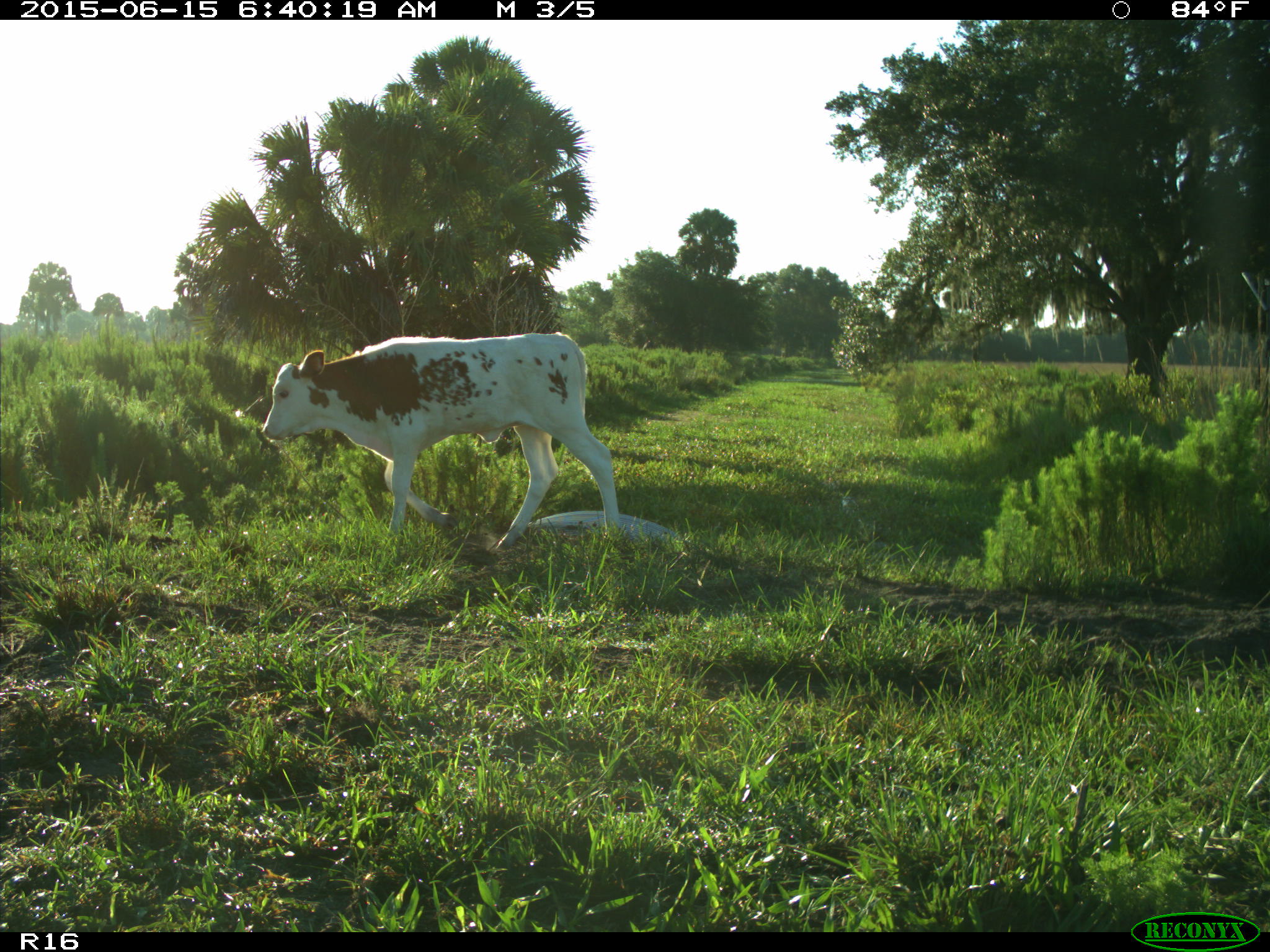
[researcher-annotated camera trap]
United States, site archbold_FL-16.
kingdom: Animalia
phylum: Chordata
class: Mammalia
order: Artiodactyla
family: Bovidae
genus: Bos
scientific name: Bos taurus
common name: domestic cow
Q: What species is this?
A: Bos taurus (domestic cow).